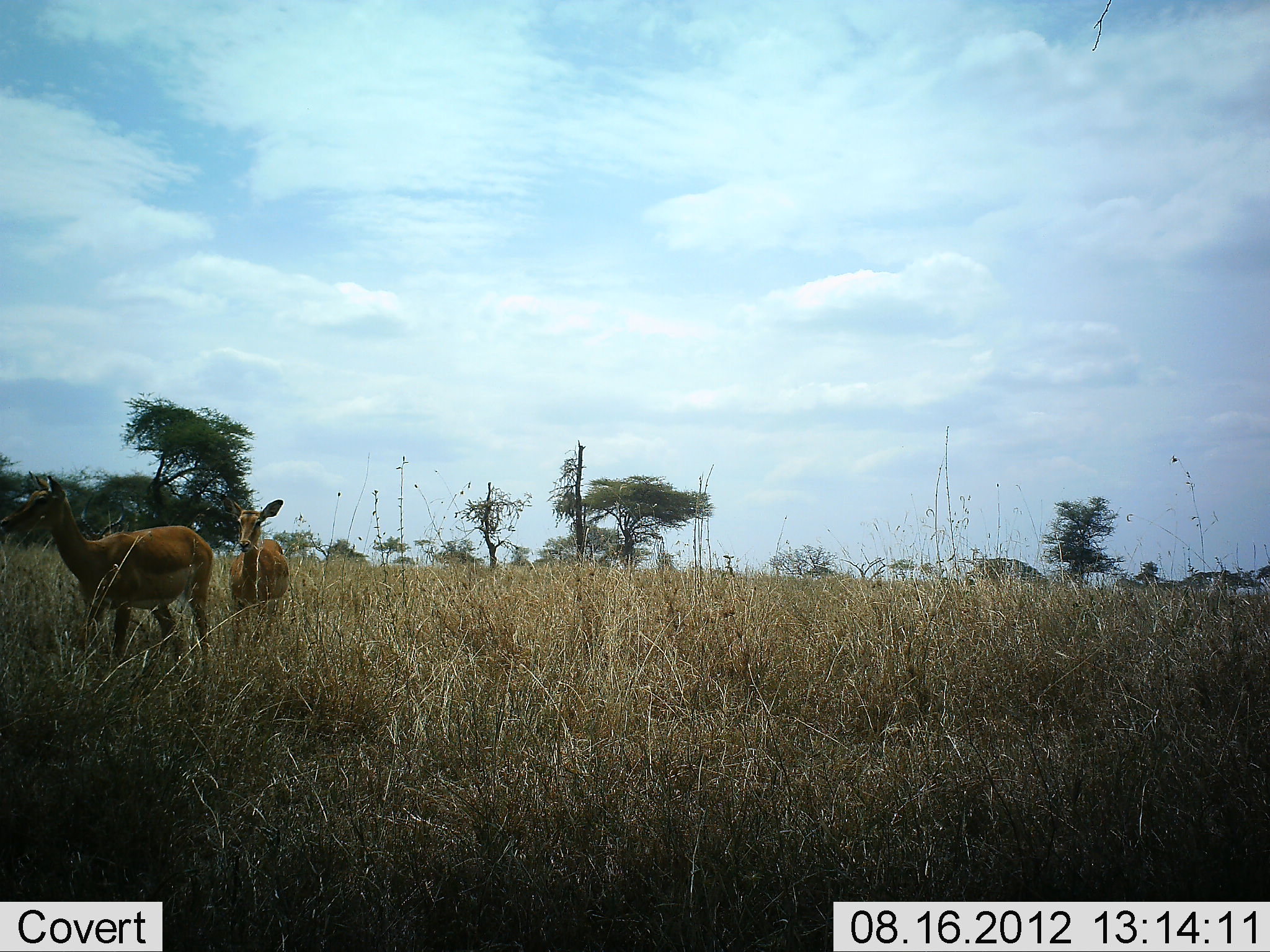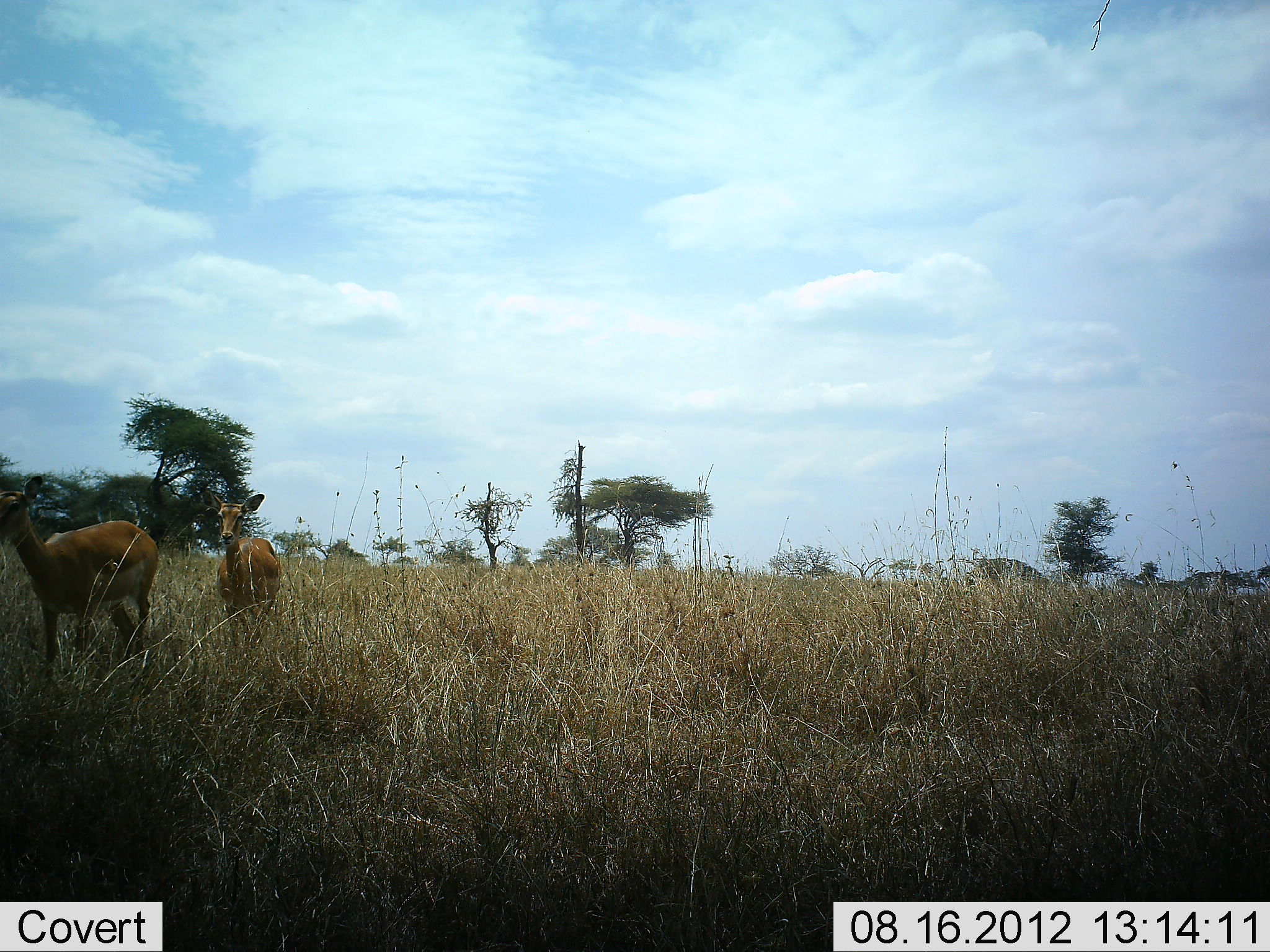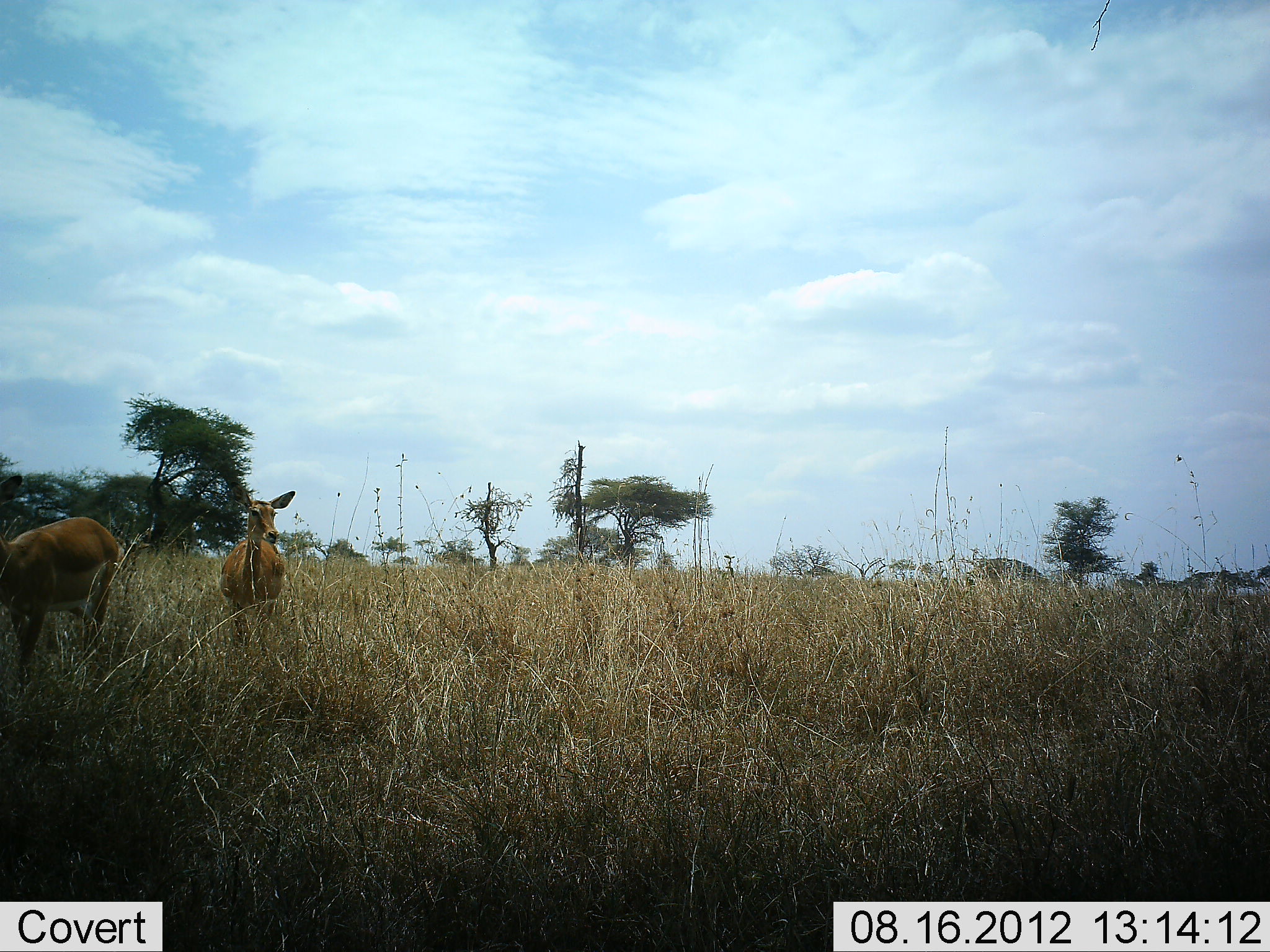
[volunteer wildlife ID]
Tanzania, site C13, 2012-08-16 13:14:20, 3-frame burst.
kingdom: Animalia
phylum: Chordata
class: Mammalia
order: Artiodactyla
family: Bovidae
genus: Aepyceros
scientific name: Aepyceros melampus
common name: impala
Impala (Aepyceros melampus), count 2. Behavior (volunteer vote fractions): standing 30%, resting 0%, moving 90%, interacting 0%. Young present (vote fraction): 0%. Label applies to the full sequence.